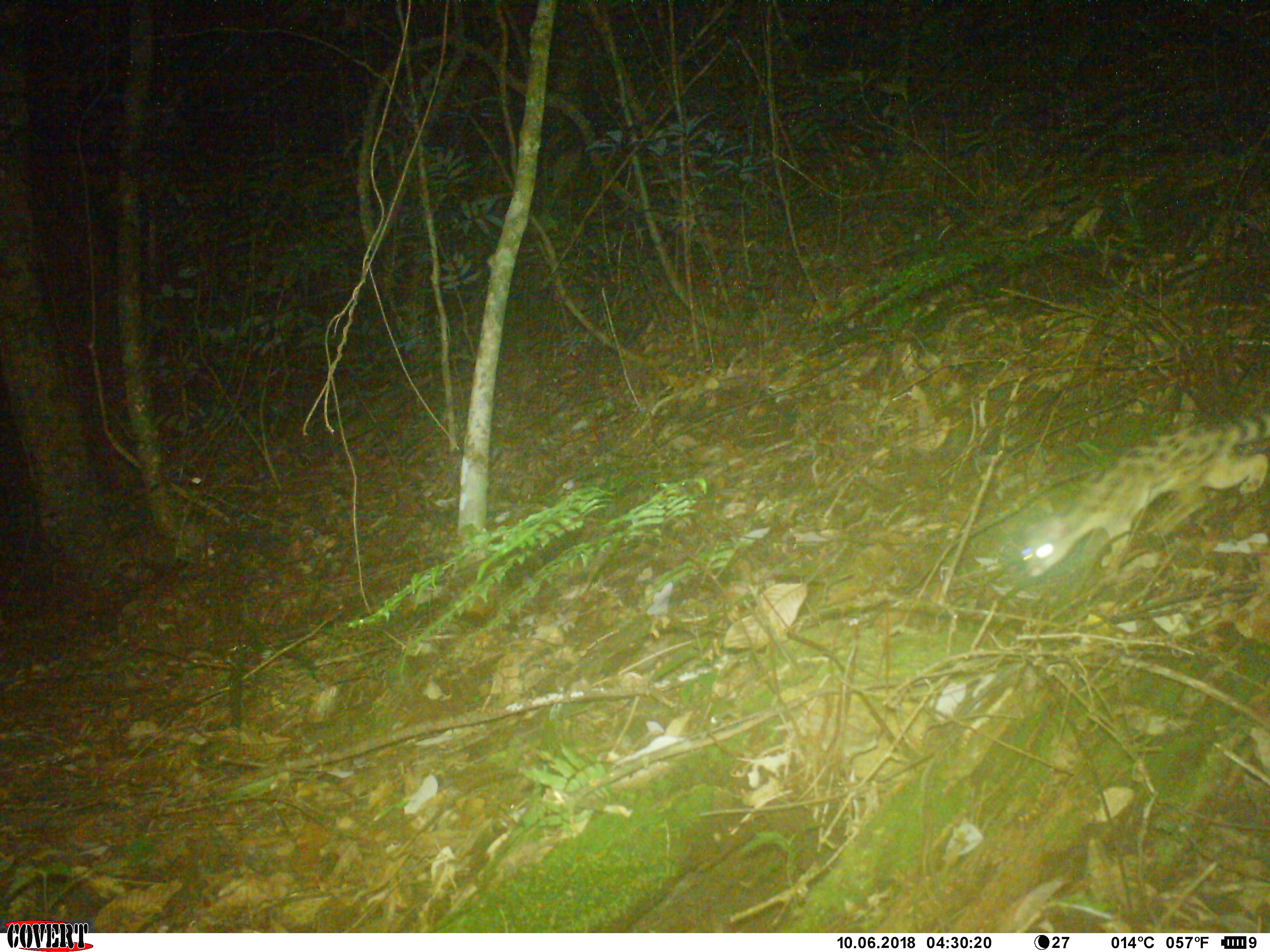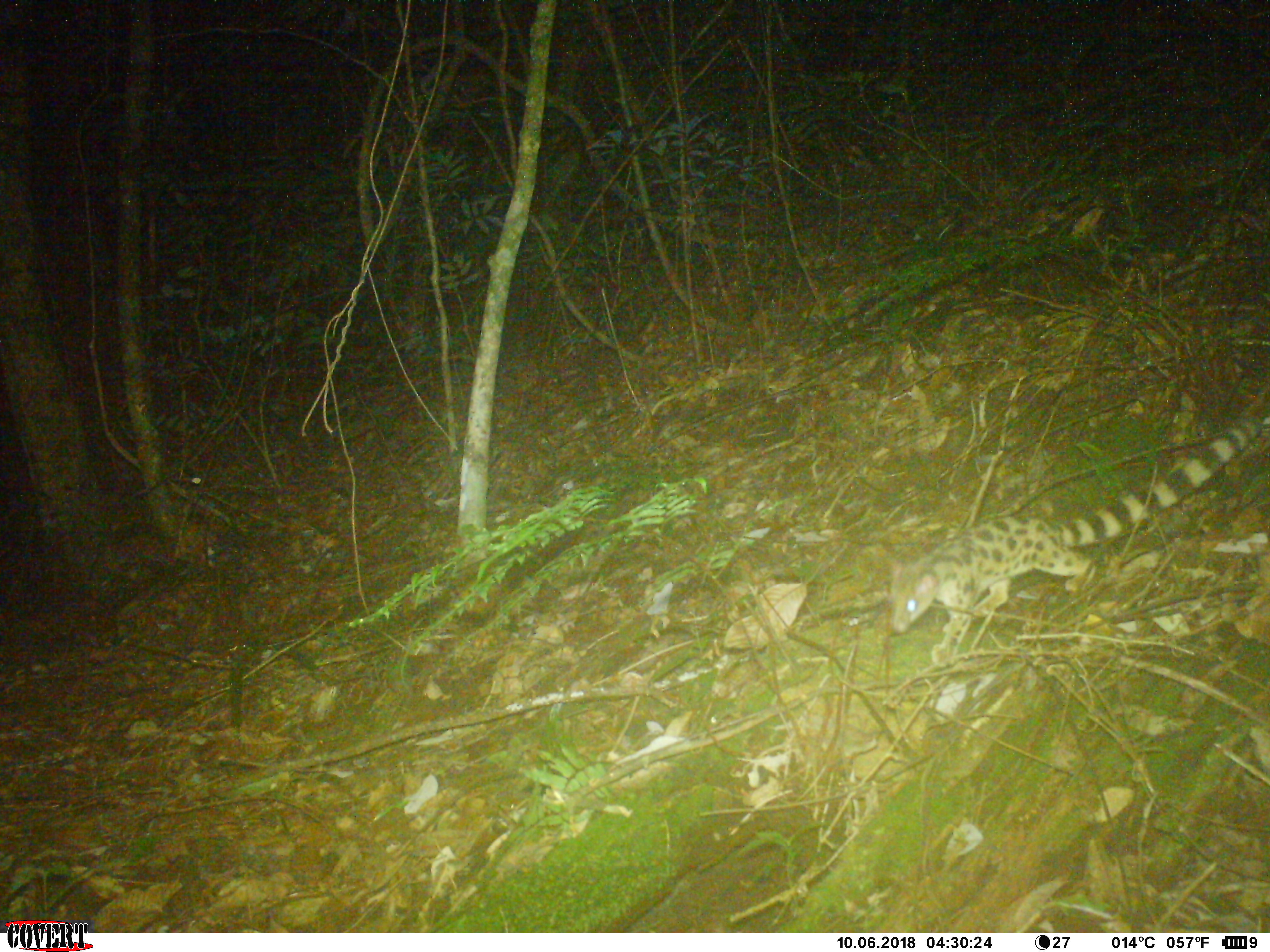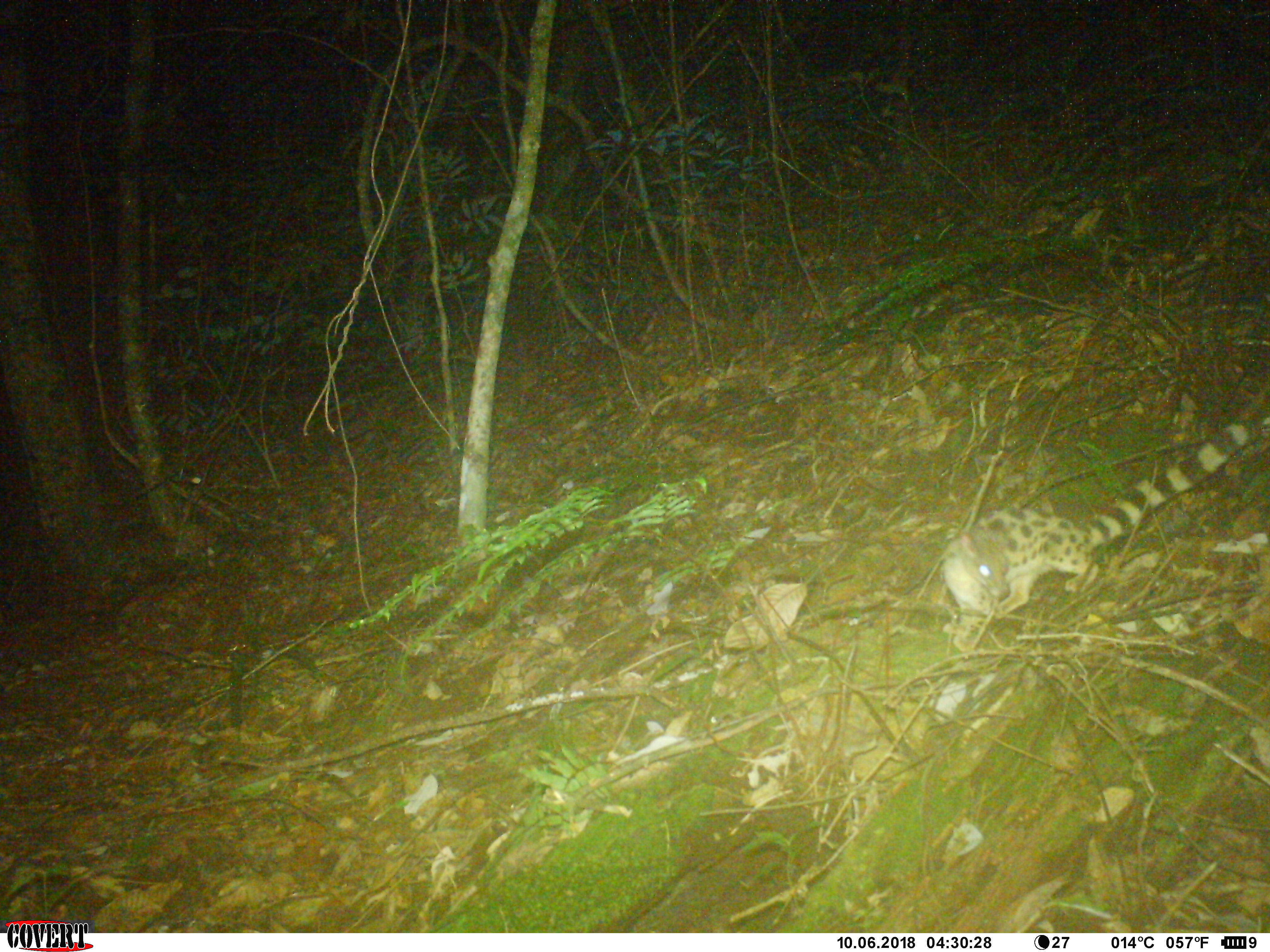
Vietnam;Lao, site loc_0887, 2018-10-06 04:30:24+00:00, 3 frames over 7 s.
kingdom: Animalia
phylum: Chordata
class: Mammalia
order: Carnivora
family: Prionodontidae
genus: Prionodon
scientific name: Prionodon pardicolor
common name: spotted linsang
Spotted linsang (Prionodon pardicolor). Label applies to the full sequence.